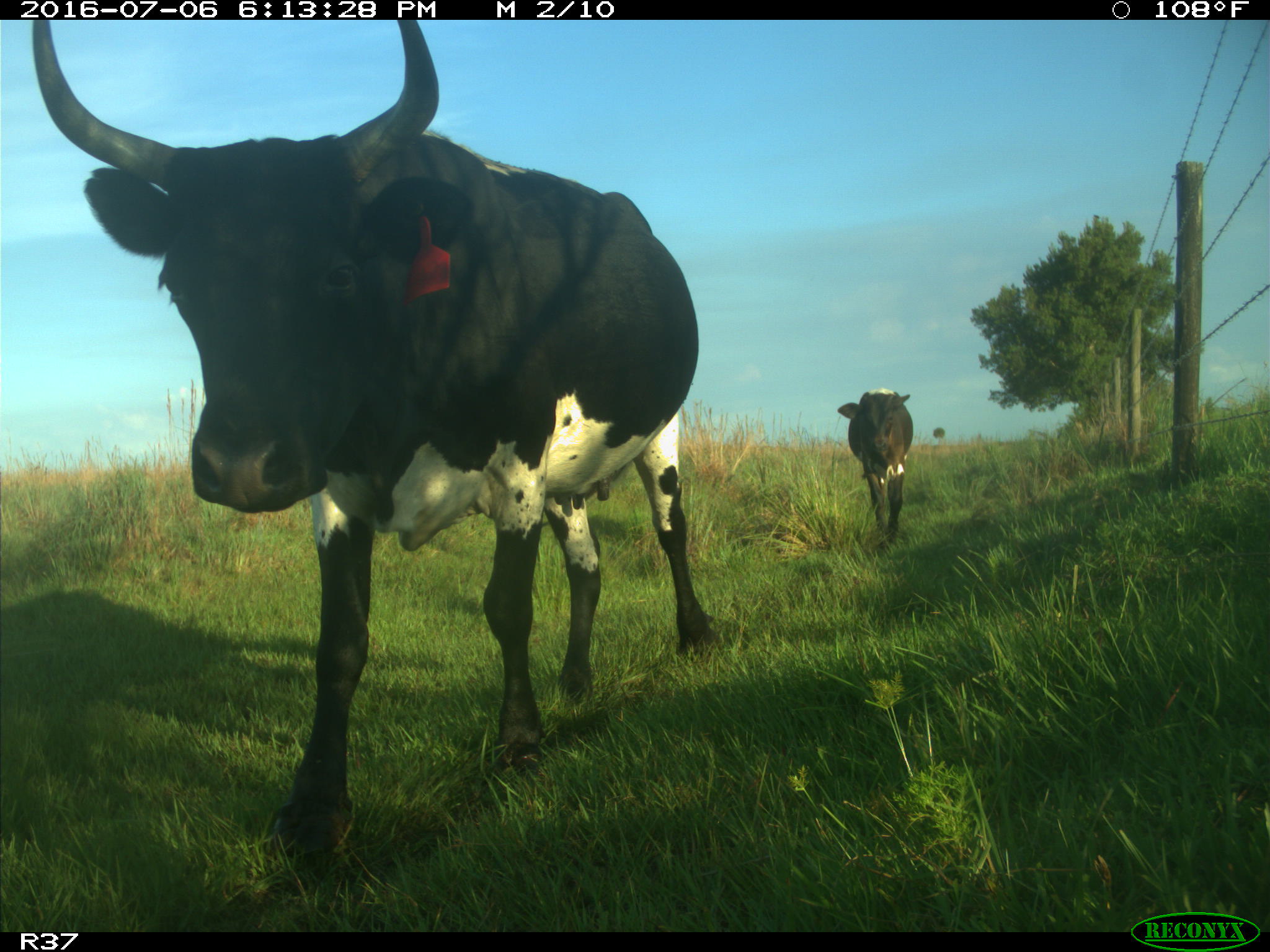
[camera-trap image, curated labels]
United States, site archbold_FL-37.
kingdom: Animalia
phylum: Chordata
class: Mammalia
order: Artiodactyla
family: Bovidae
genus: Bos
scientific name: Bos taurus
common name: domestic cow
Bos taurus (domestic cow).